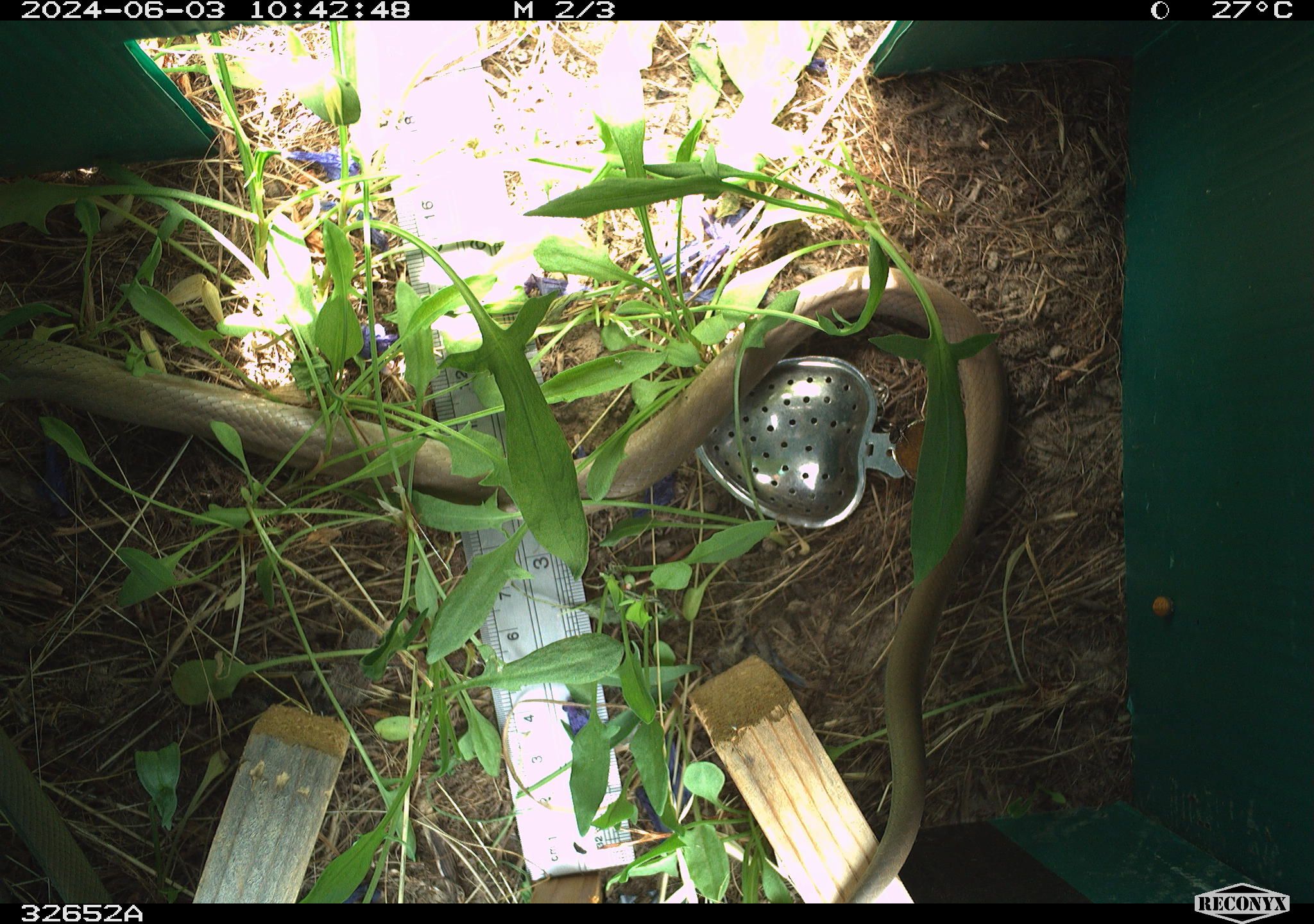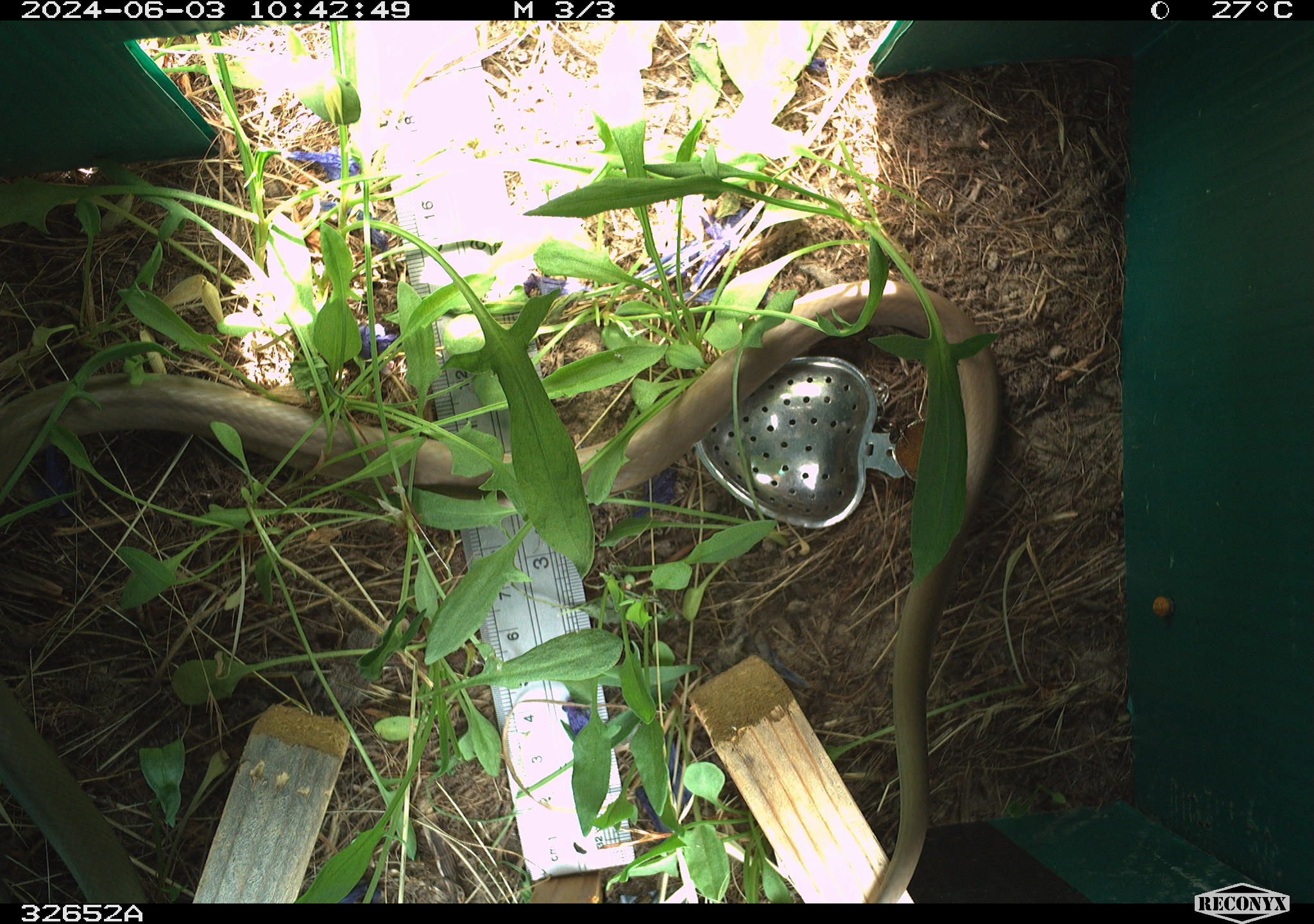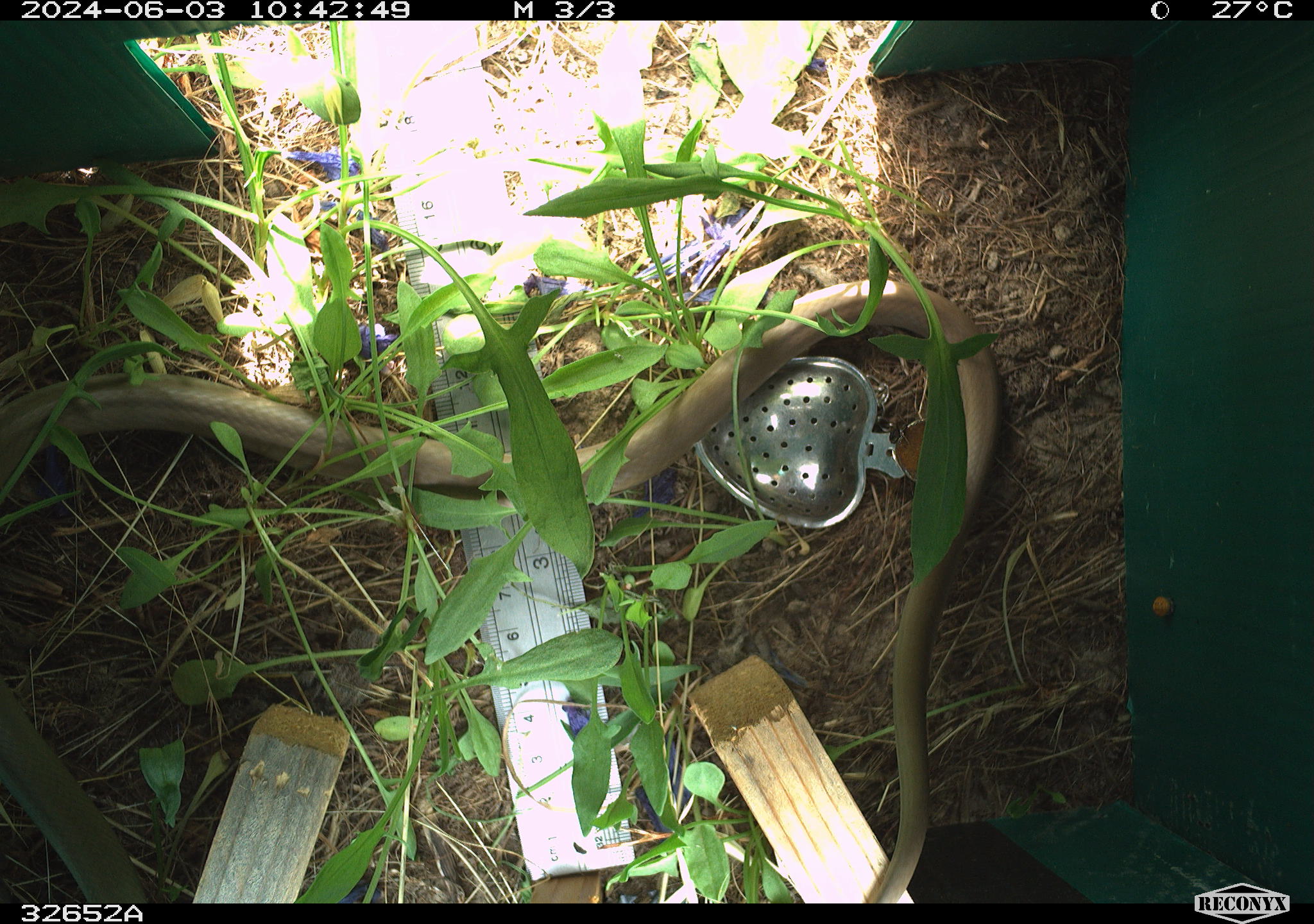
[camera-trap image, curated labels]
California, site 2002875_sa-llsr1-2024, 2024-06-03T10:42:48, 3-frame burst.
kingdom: Animalia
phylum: Chordata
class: Reptilia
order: Squamata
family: Colubridae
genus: Coluber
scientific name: Coluber constrictor mormon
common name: western yellow-bellied racer